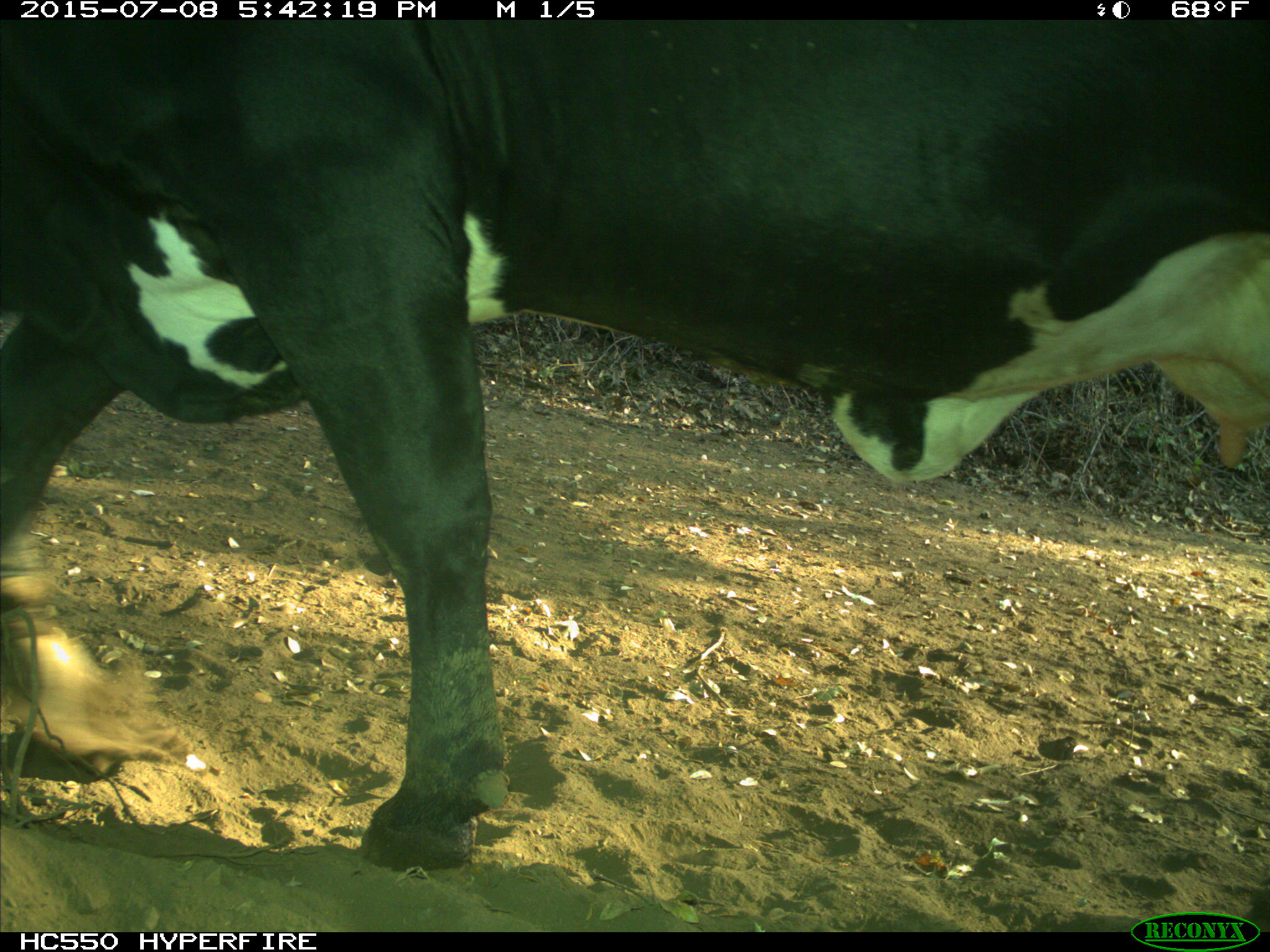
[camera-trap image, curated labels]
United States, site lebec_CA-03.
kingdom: Animalia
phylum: Chordata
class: Mammalia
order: Artiodactyla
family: Bovidae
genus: Bos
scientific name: Bos taurus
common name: domestic cow